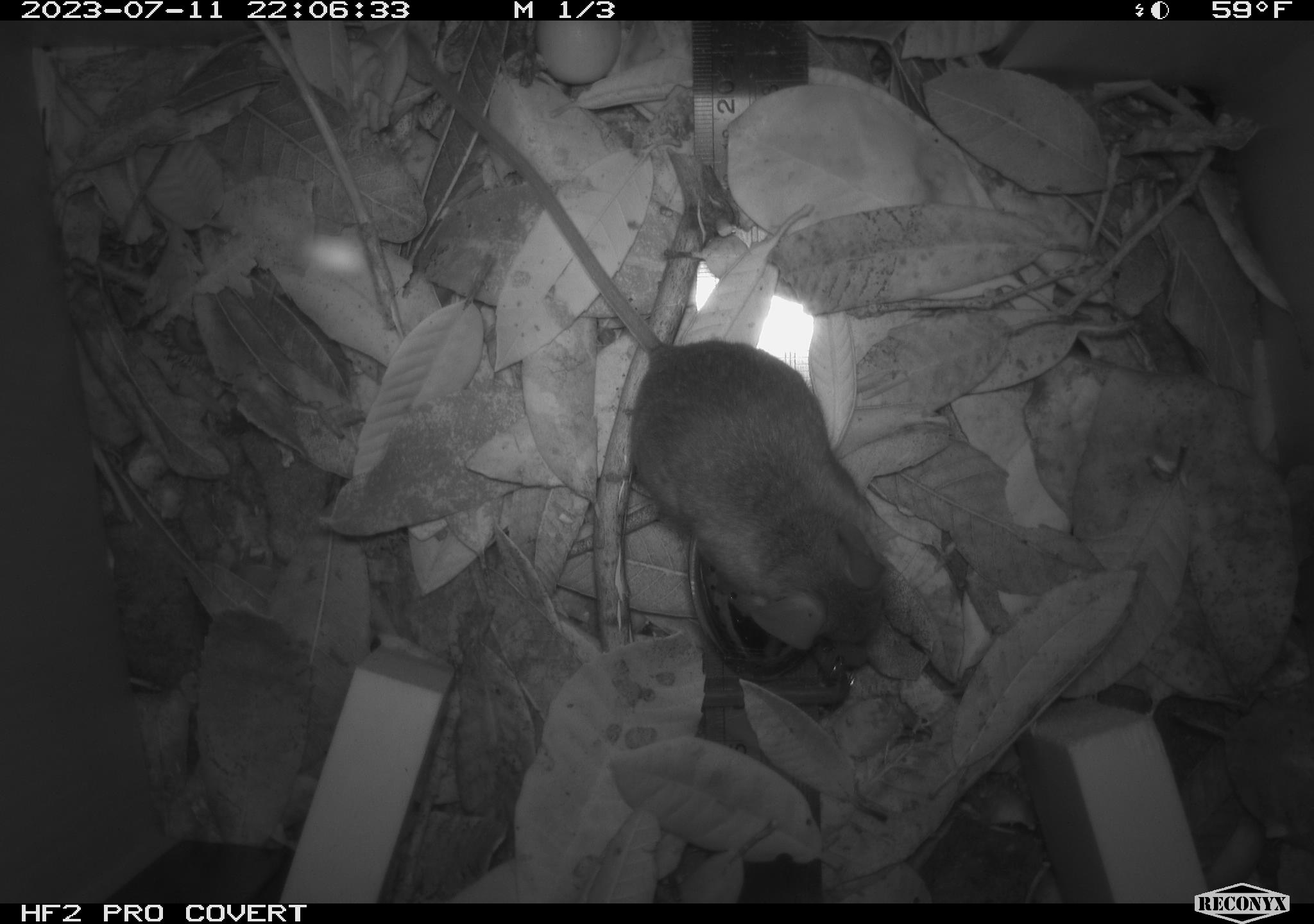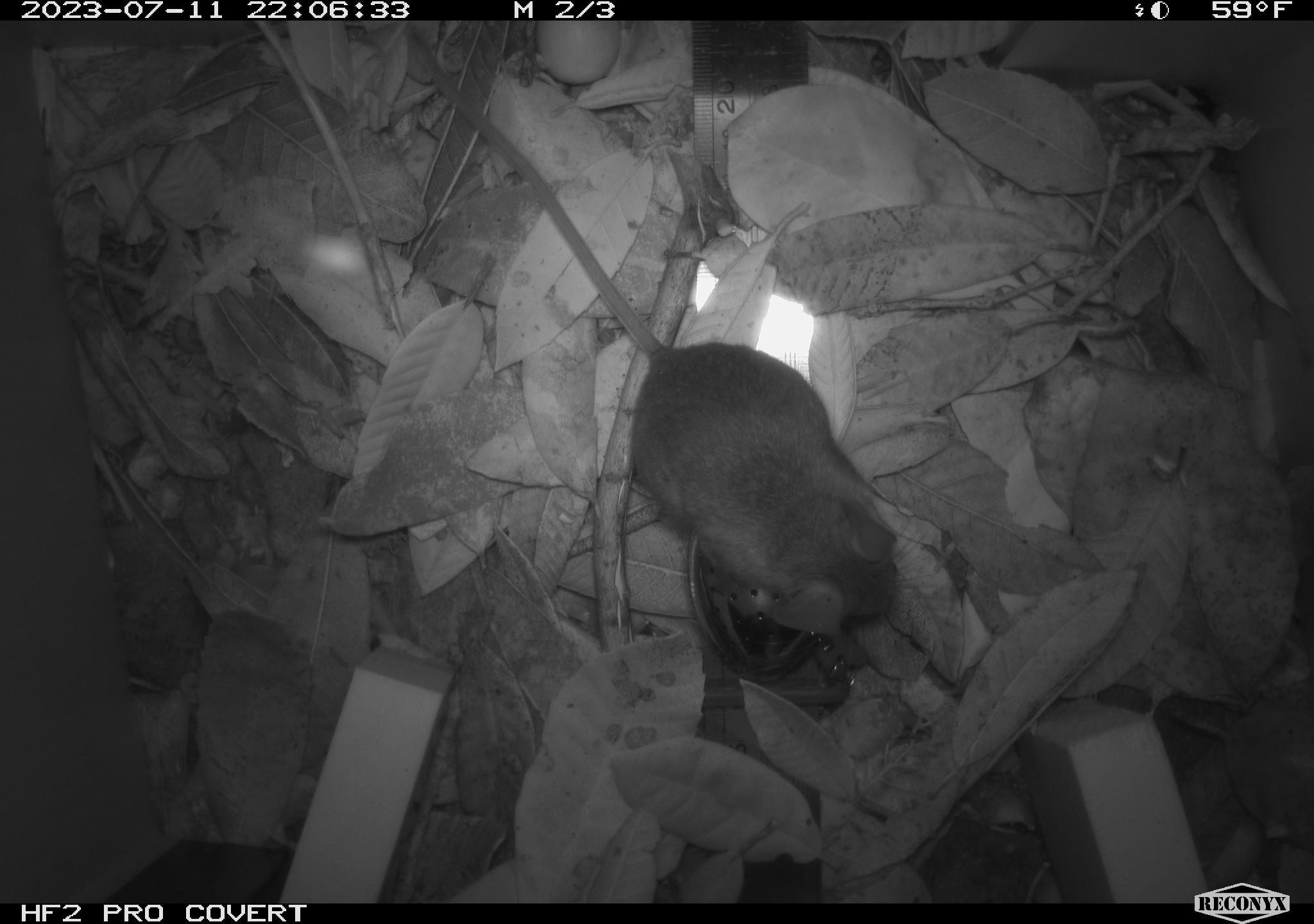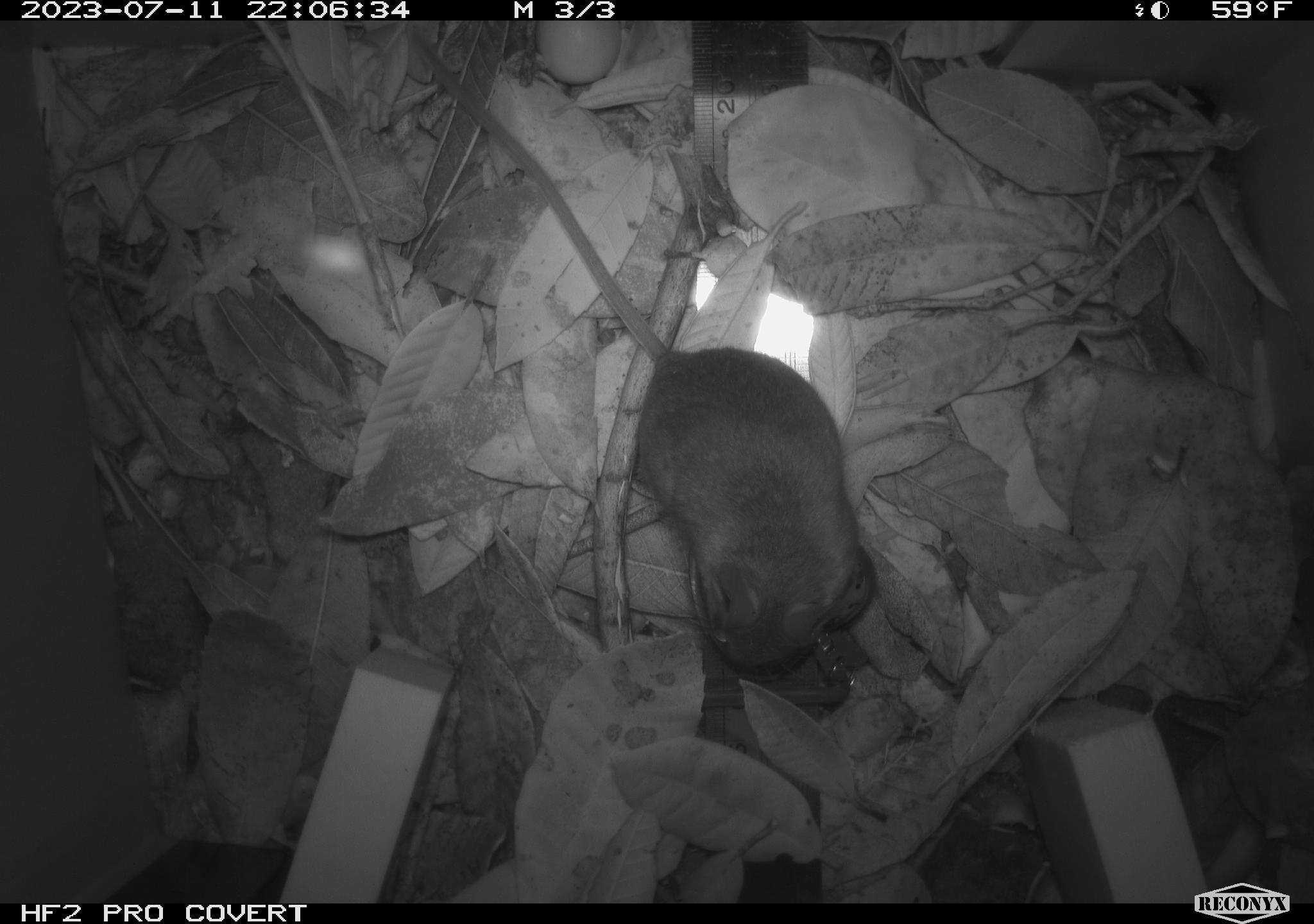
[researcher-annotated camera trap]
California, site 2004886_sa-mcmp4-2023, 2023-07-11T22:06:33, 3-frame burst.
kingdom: Animalia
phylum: Chordata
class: Mammalia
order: Rodentia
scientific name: Rodentia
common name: mouse species